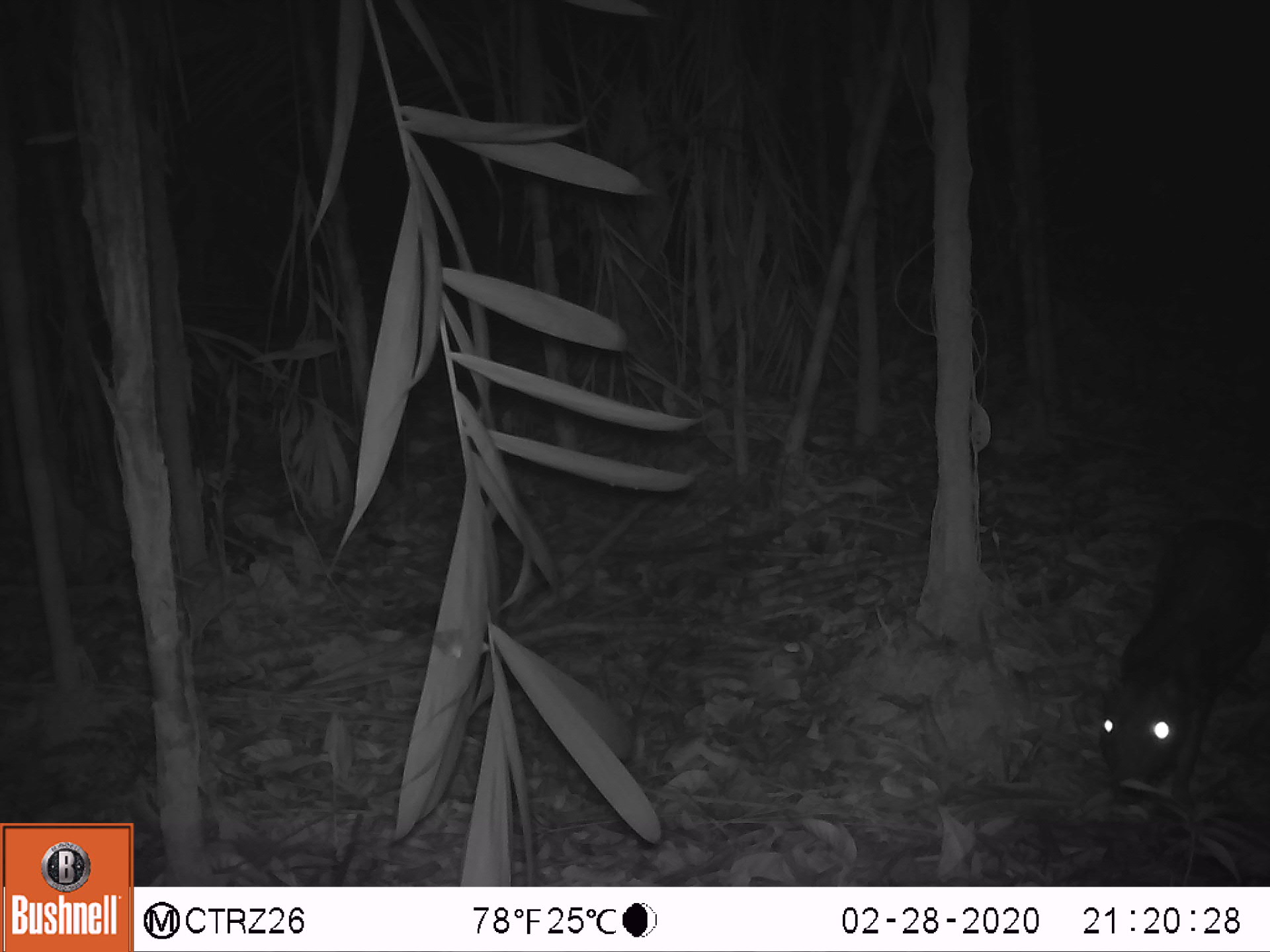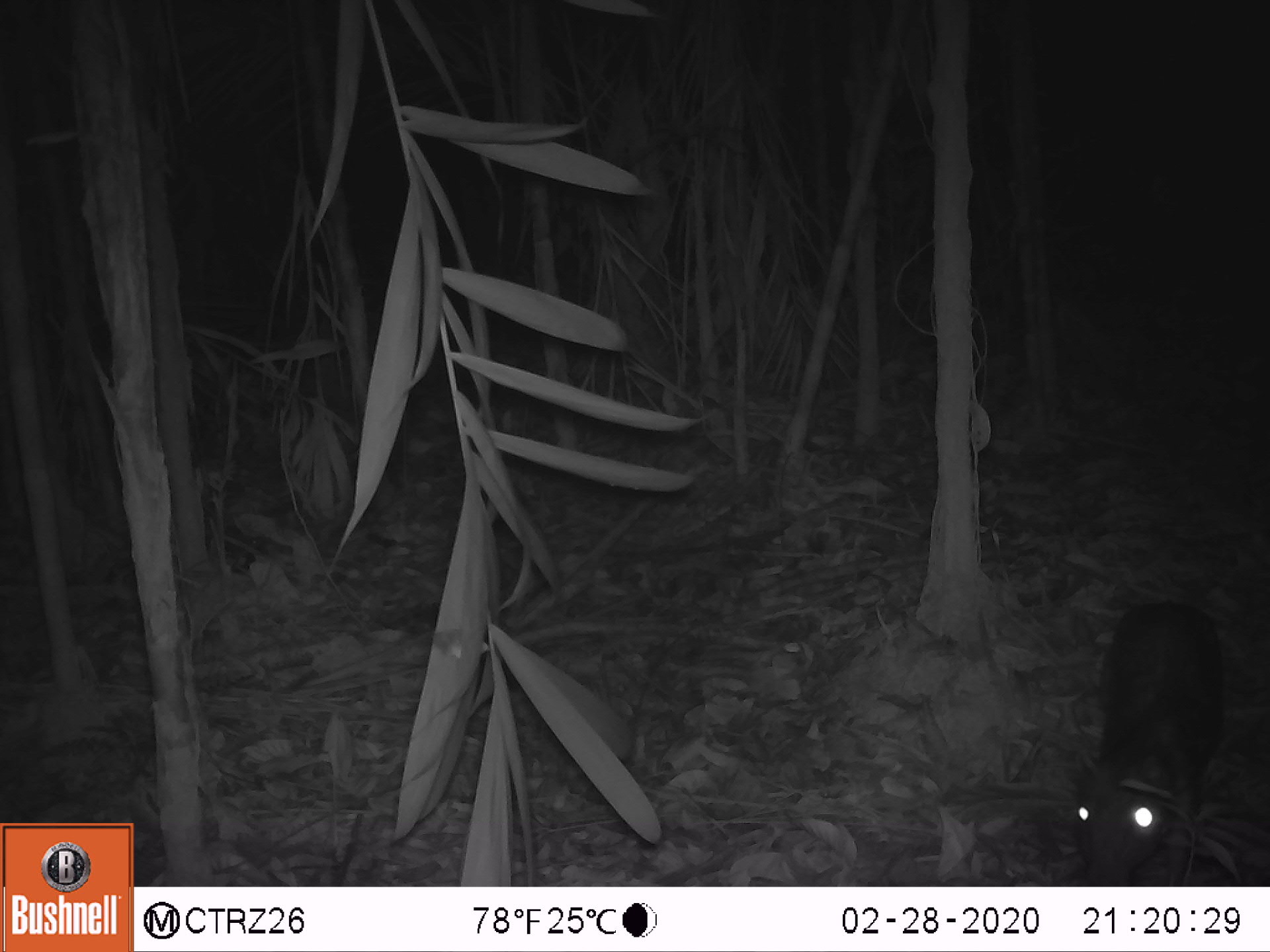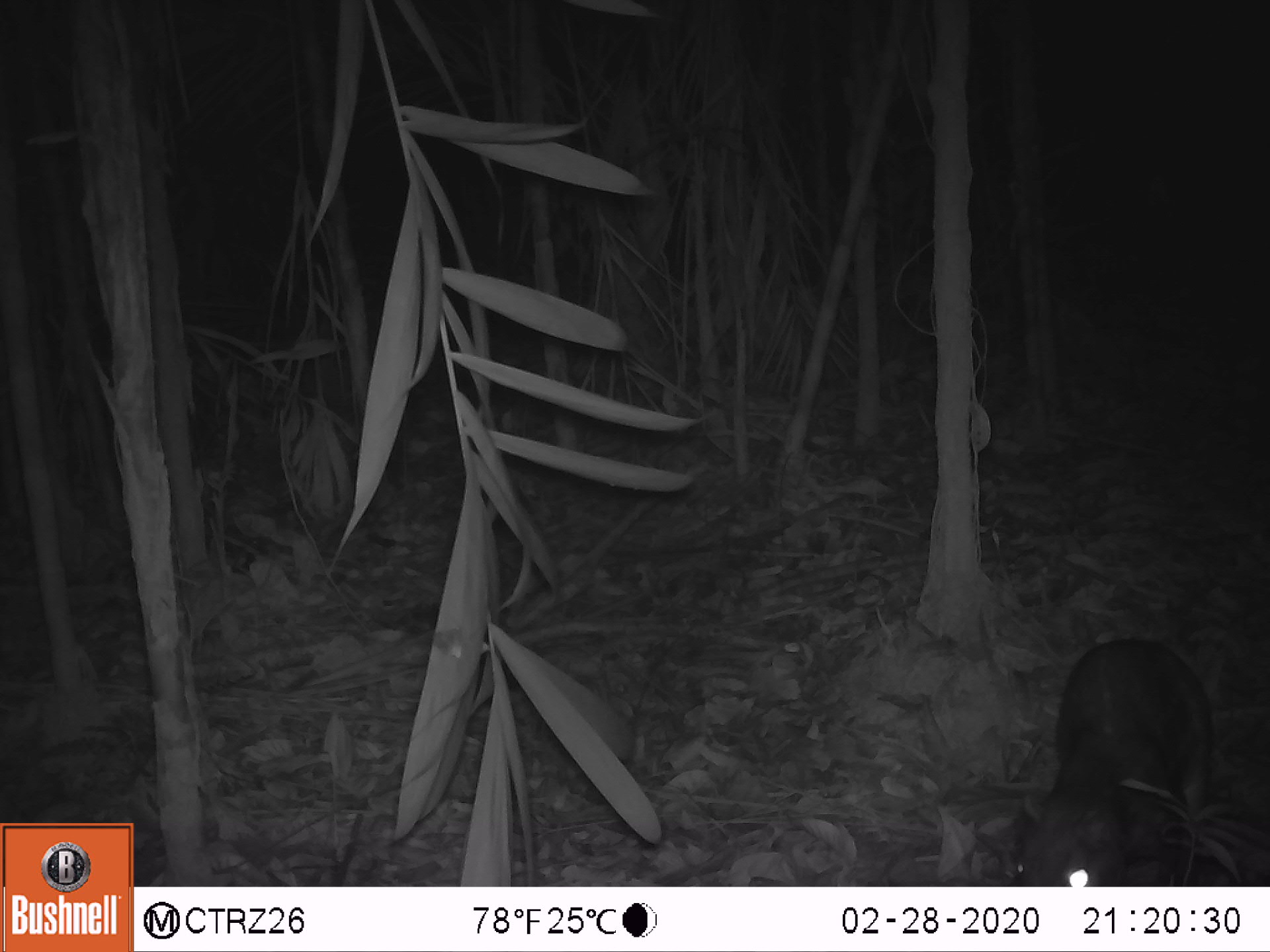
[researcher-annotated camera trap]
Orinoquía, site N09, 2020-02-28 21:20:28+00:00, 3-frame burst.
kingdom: Animalia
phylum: Chordata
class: Mammalia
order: Rodentia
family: Cuniculidae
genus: Cuniculus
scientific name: Cuniculus paca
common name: spotted paca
Spotted paca (Cuniculus paca).